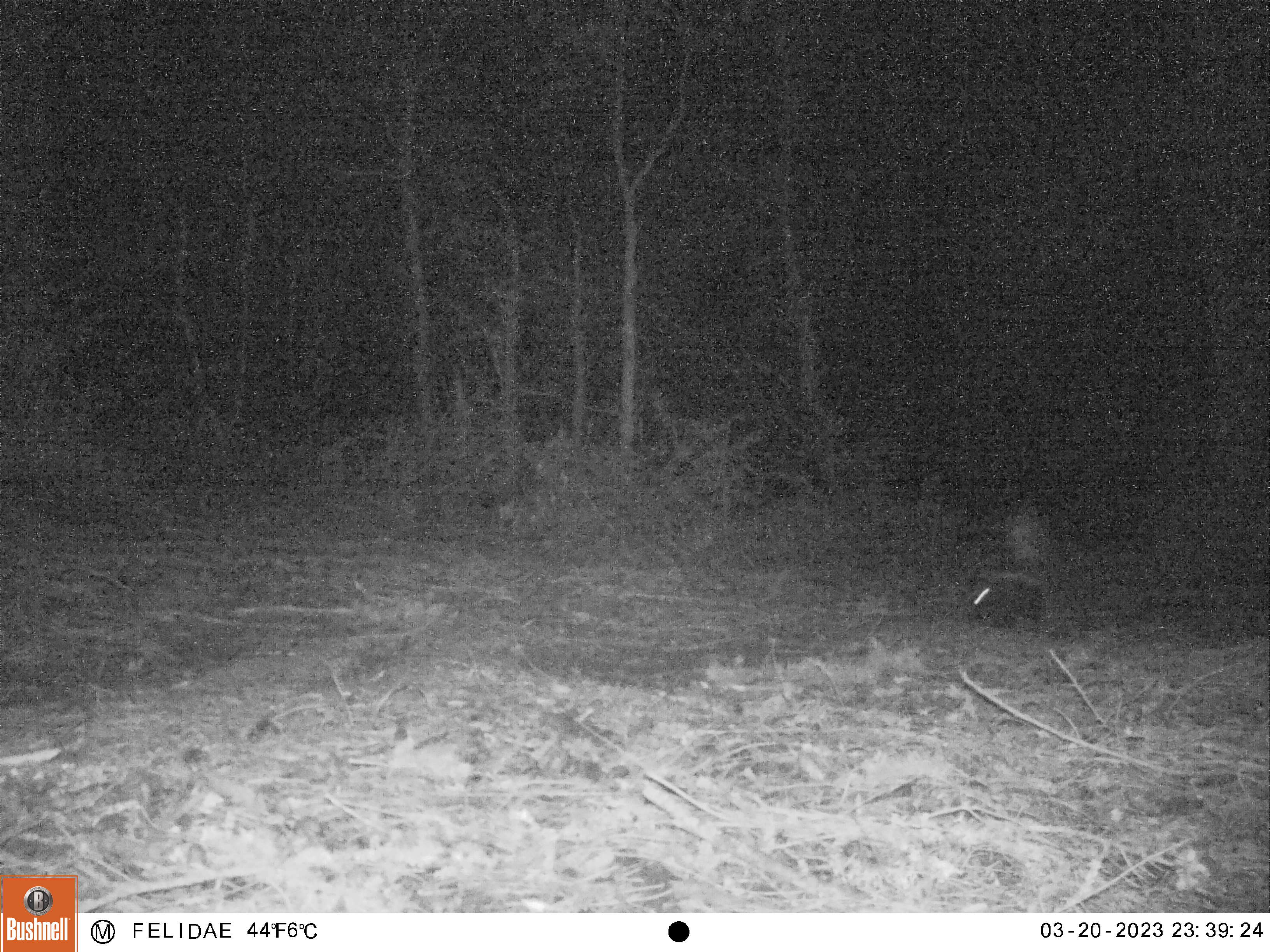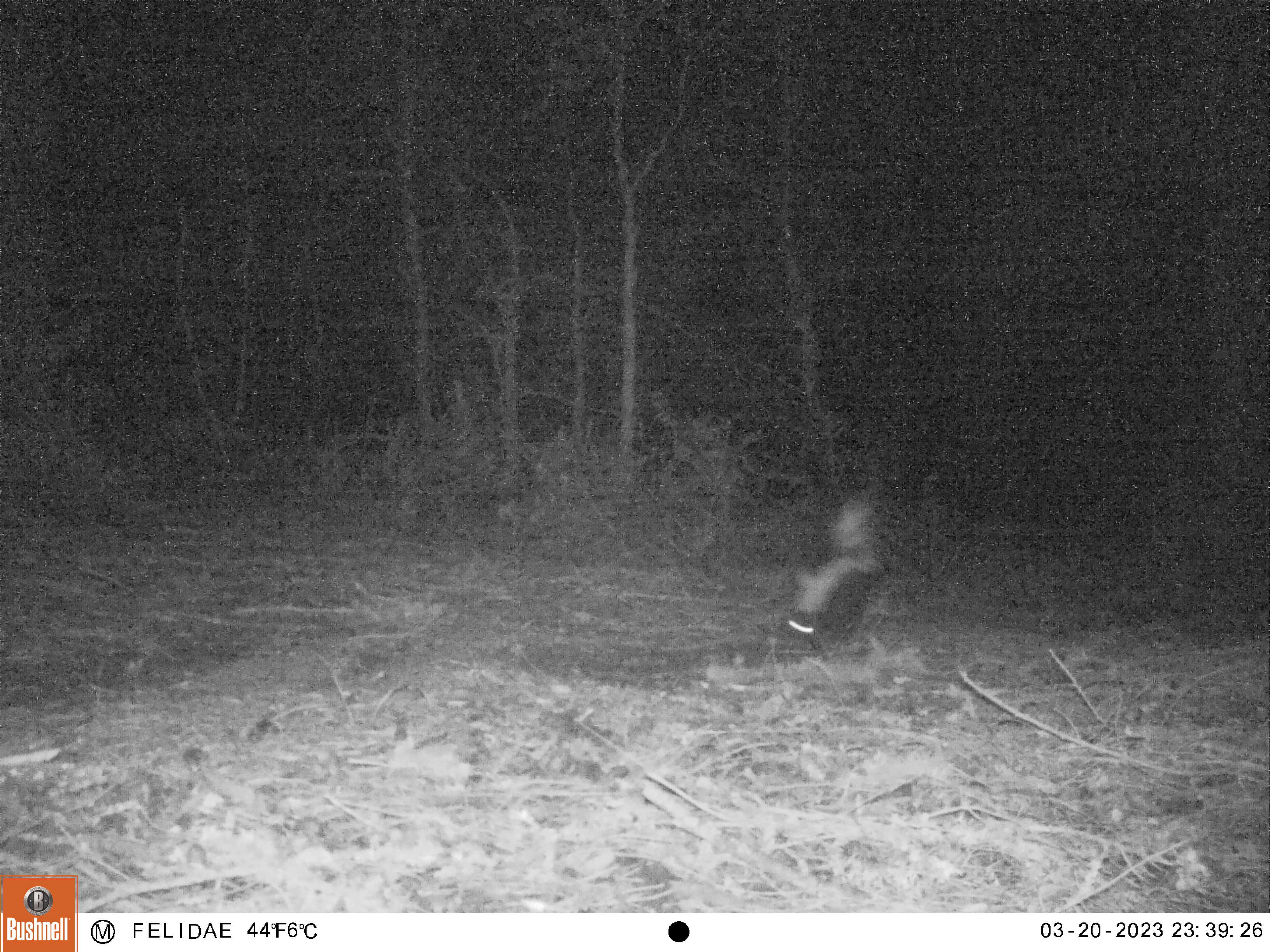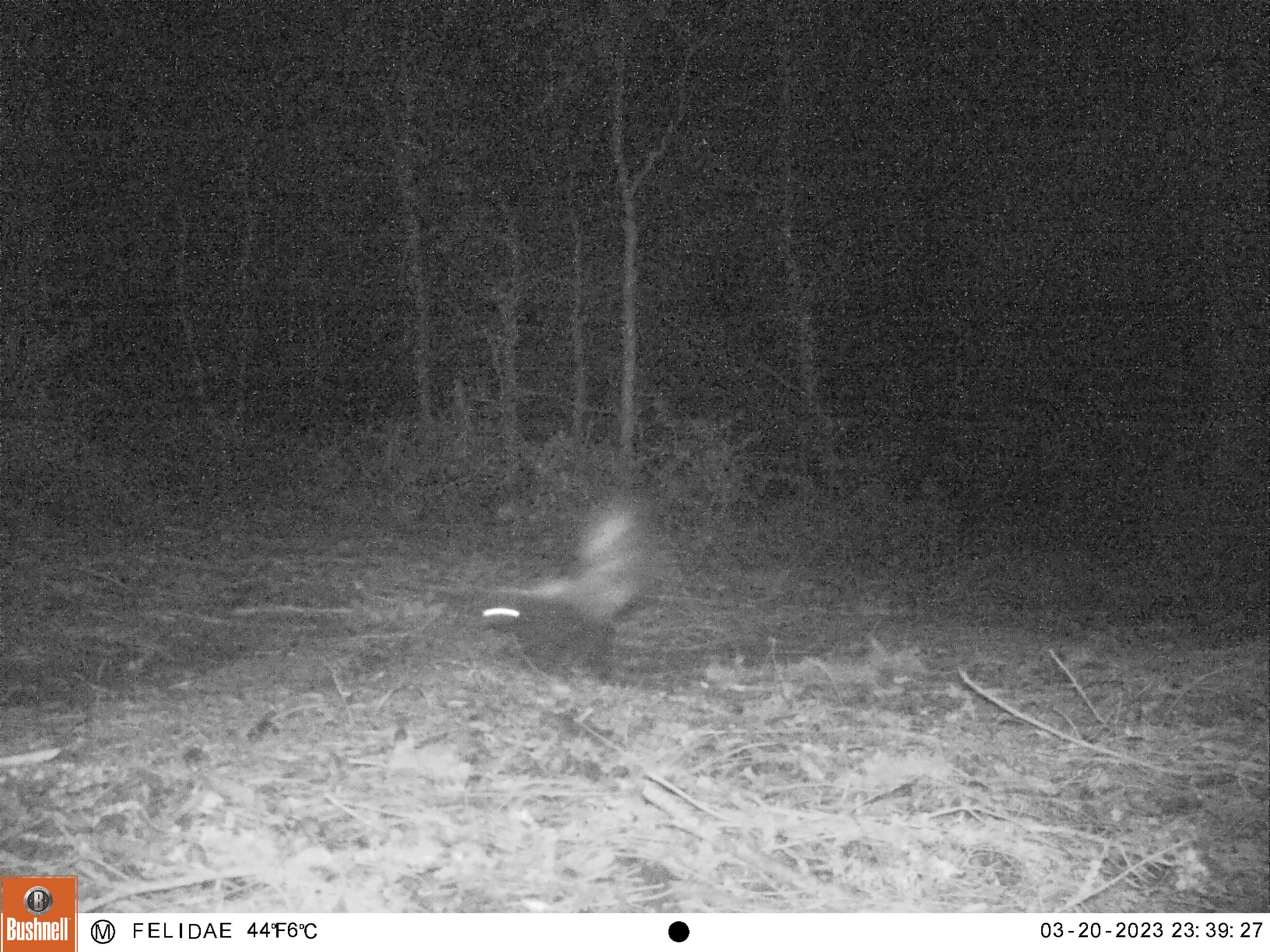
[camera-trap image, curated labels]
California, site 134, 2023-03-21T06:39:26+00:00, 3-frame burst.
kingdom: Animalia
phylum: Chordata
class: Mammalia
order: Carnivora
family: Mephitidae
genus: Mephitis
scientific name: Mephitis mephitis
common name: striped skunk